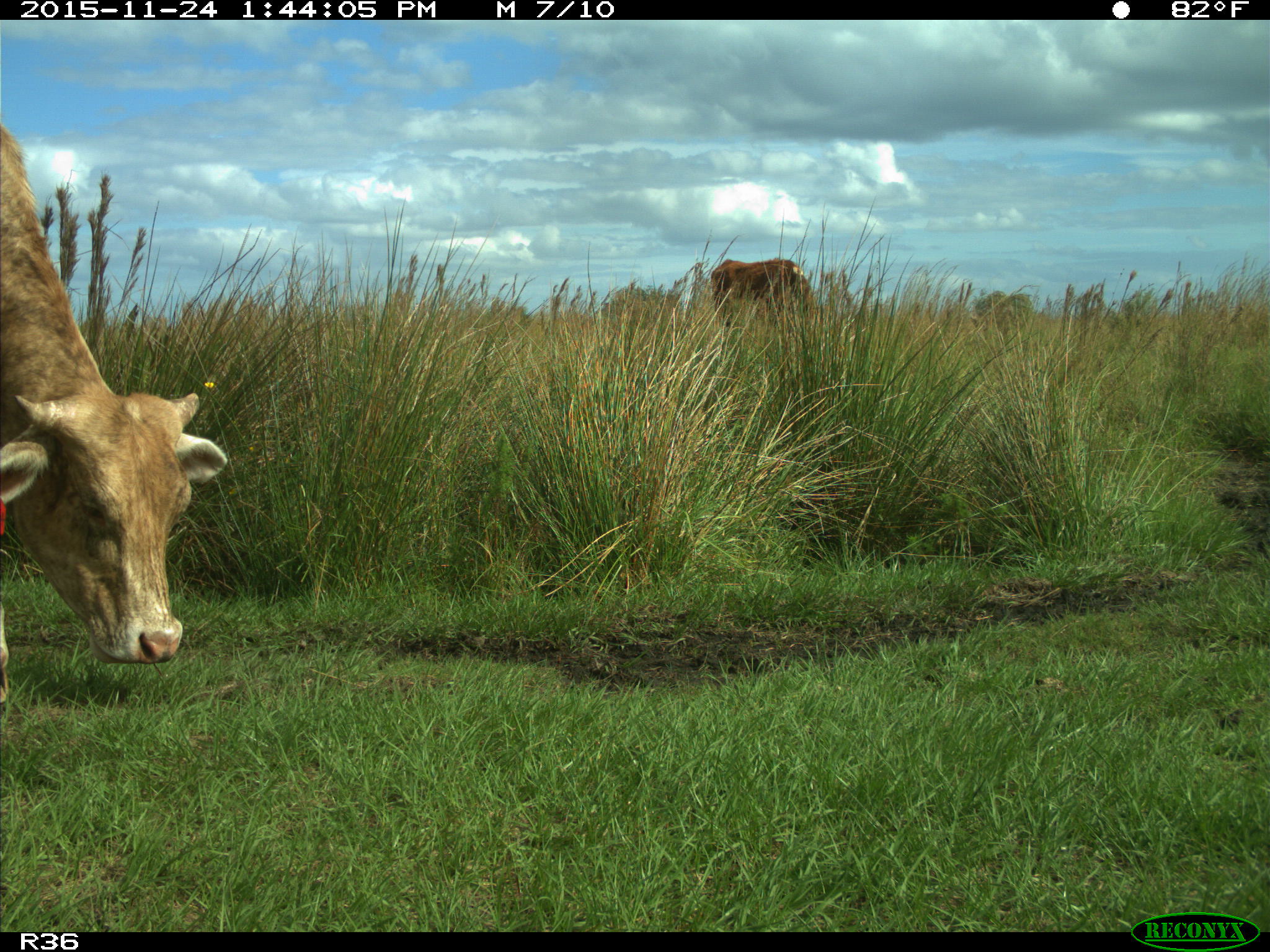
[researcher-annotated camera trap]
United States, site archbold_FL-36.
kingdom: Animalia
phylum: Chordata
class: Mammalia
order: Artiodactyla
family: Bovidae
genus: Bos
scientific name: Bos taurus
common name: domestic cow